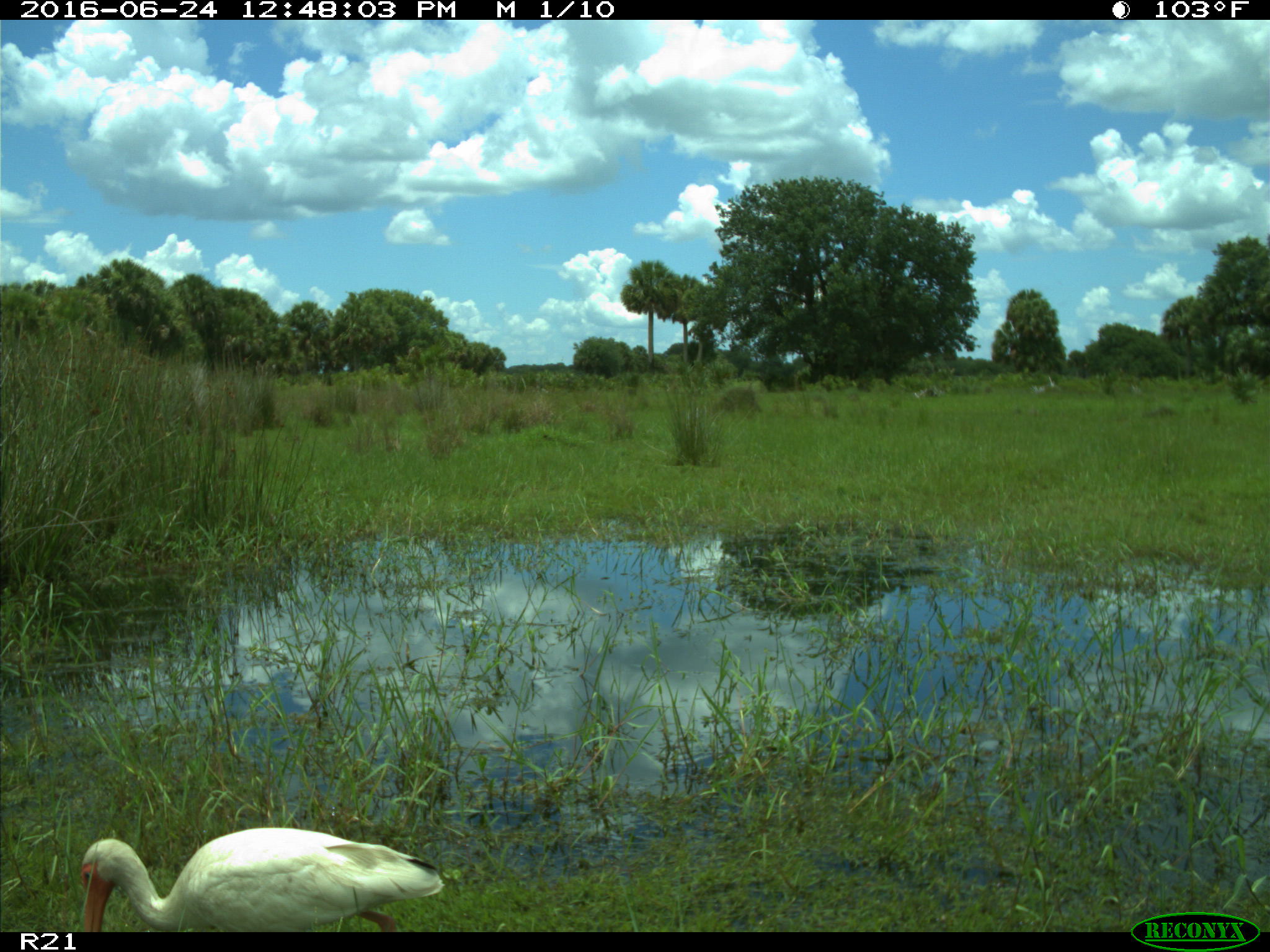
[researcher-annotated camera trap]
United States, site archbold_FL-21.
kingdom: Animalia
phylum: Chordata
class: Aves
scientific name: Aves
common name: birds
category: unidentified bird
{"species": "unidentified bird (birds) (Aves)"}